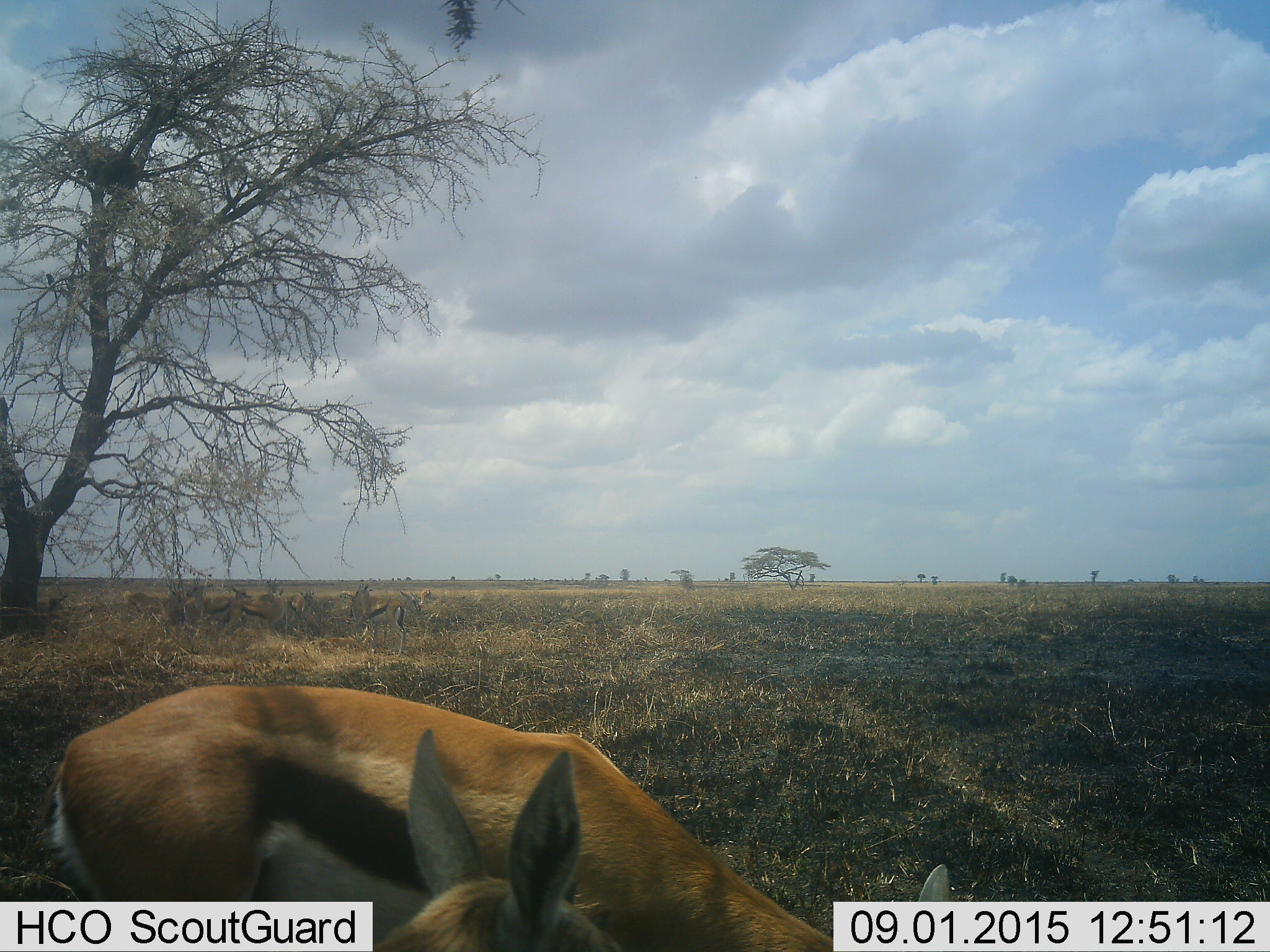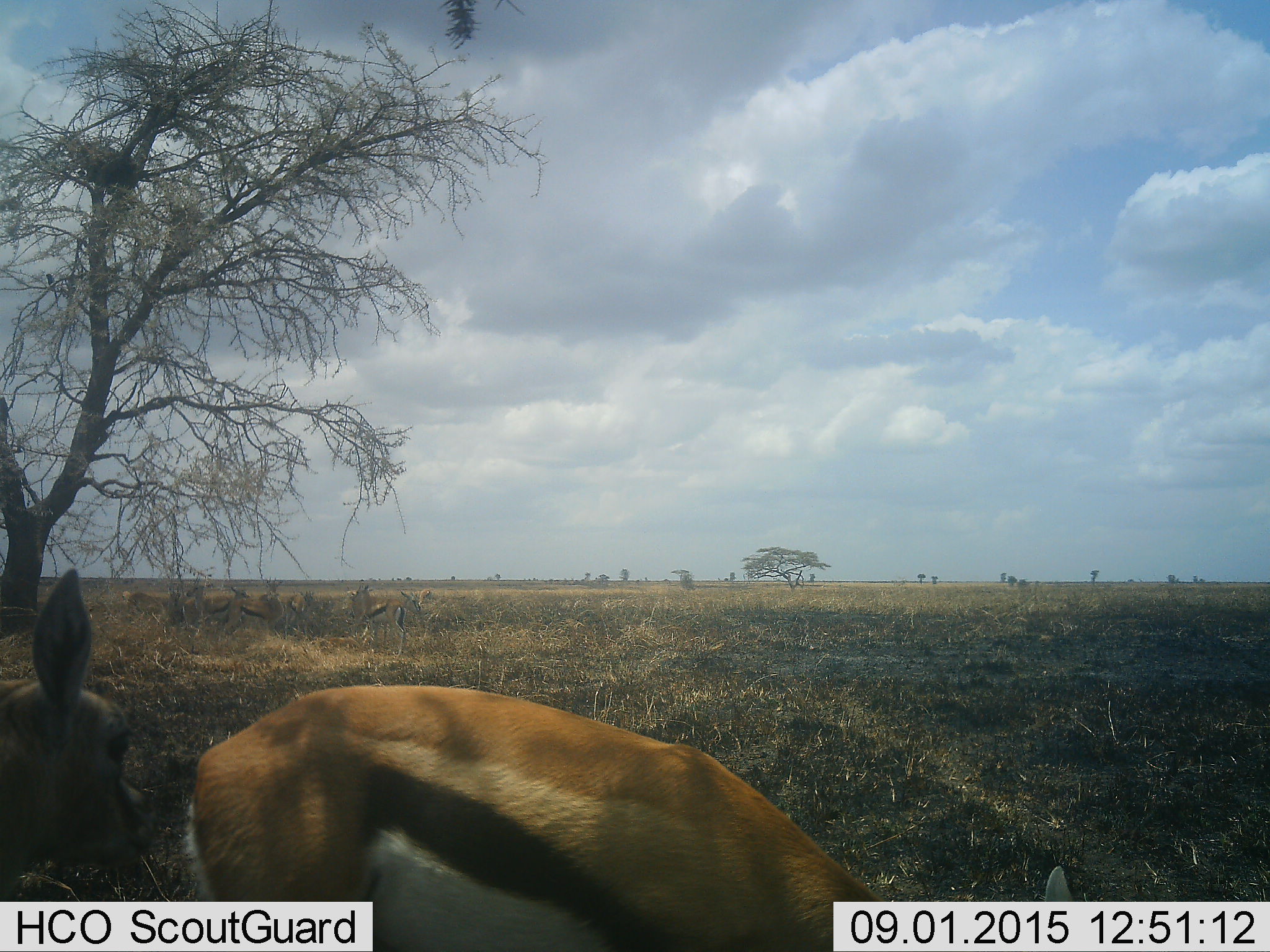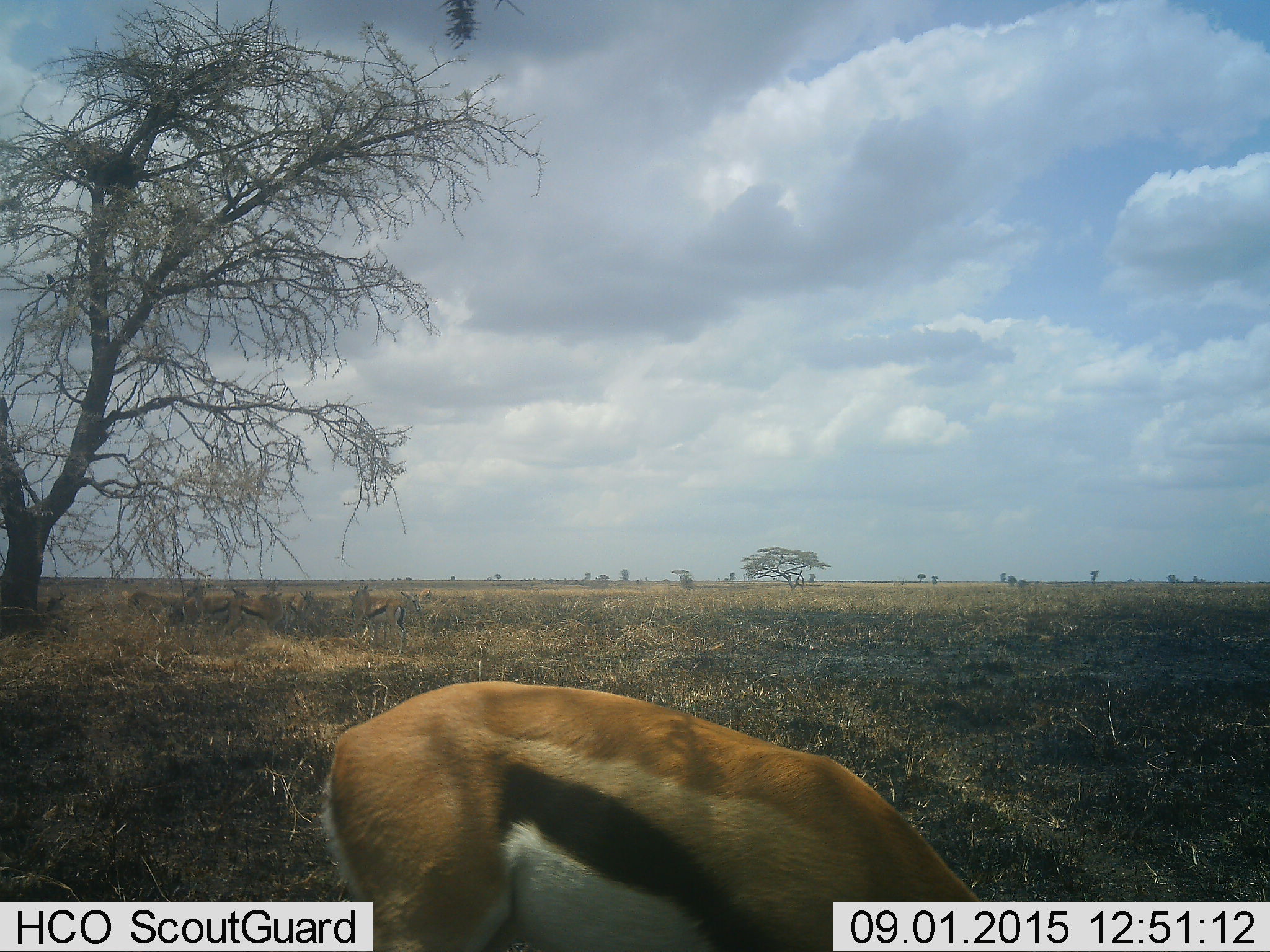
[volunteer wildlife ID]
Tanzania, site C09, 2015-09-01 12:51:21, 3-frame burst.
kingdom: Animalia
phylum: Chordata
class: Mammalia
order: Artiodactyla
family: Bovidae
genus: Eudorcas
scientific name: Eudorcas thomsonii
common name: thomson's gazelle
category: gazellethomsons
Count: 9.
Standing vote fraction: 75%.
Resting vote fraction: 12%.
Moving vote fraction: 44%.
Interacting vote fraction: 6%.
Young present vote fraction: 25%.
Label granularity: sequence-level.